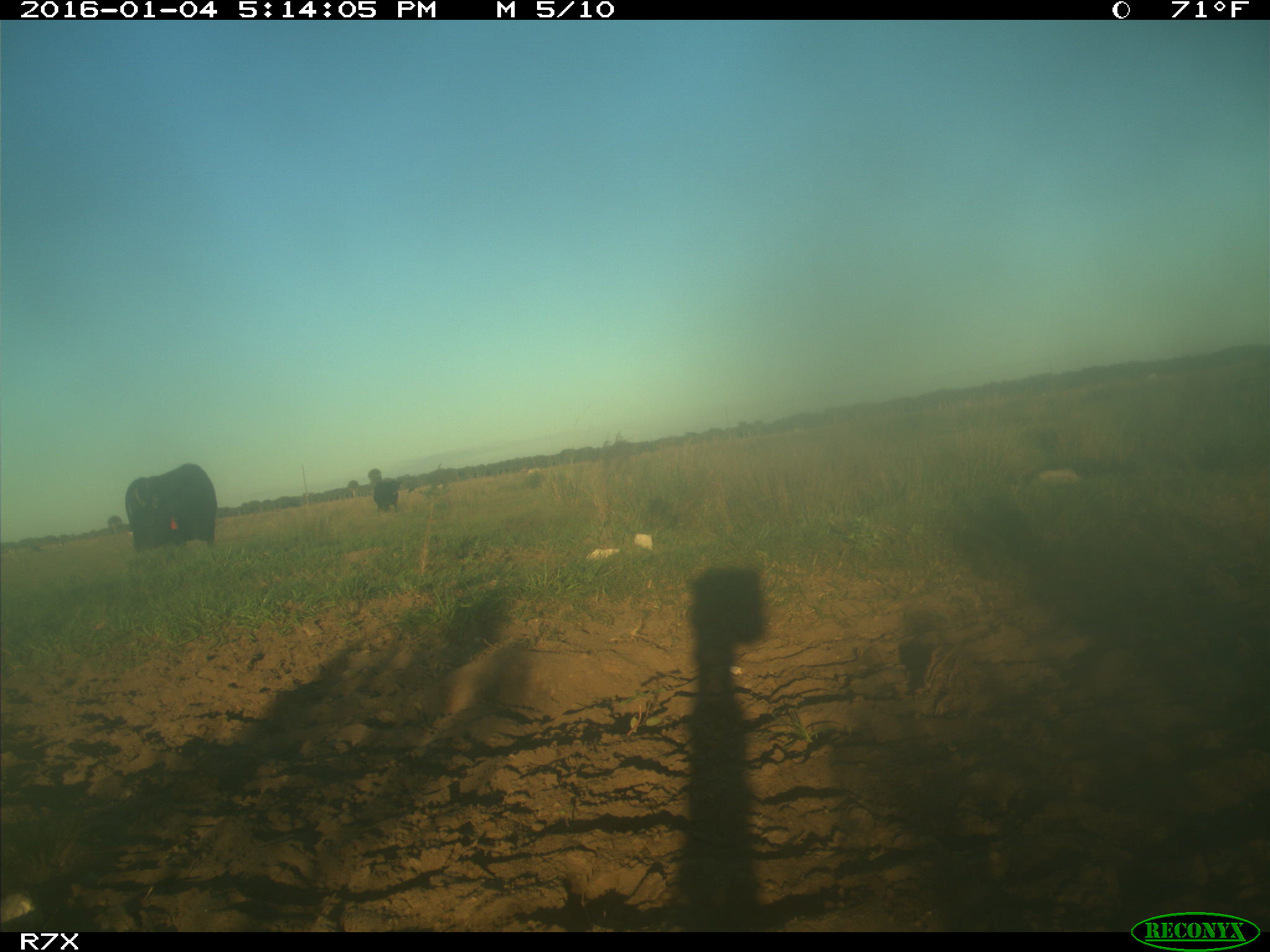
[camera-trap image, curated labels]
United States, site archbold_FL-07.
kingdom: Animalia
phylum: Chordata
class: Mammalia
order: Artiodactyla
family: Bovidae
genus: Bos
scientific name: Bos taurus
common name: domestic cow